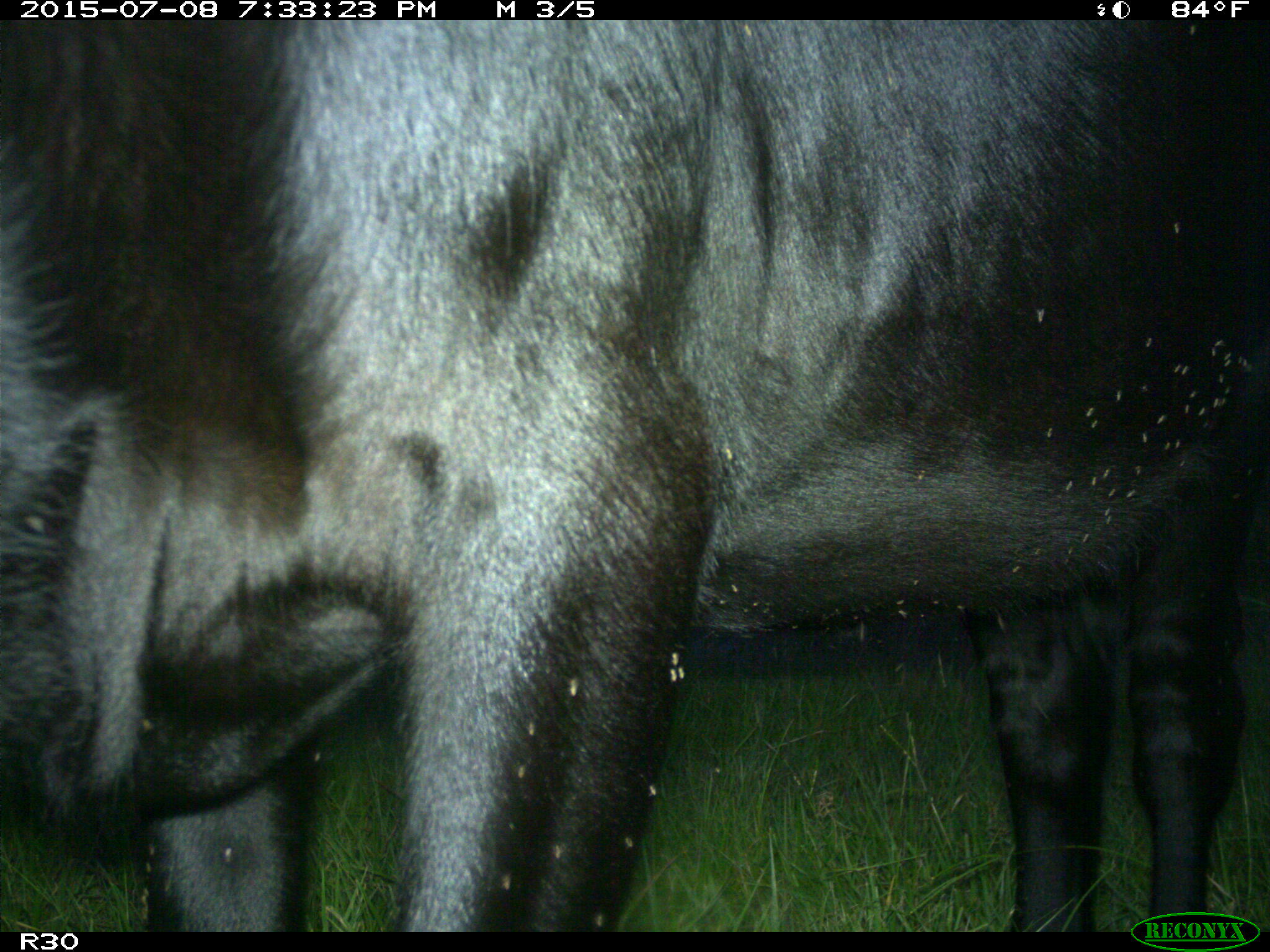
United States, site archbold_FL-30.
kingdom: Animalia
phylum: Chordata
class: Mammalia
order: Artiodactyla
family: Bovidae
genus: Bos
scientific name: Bos taurus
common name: domestic cow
Bos taurus (domestic cow).